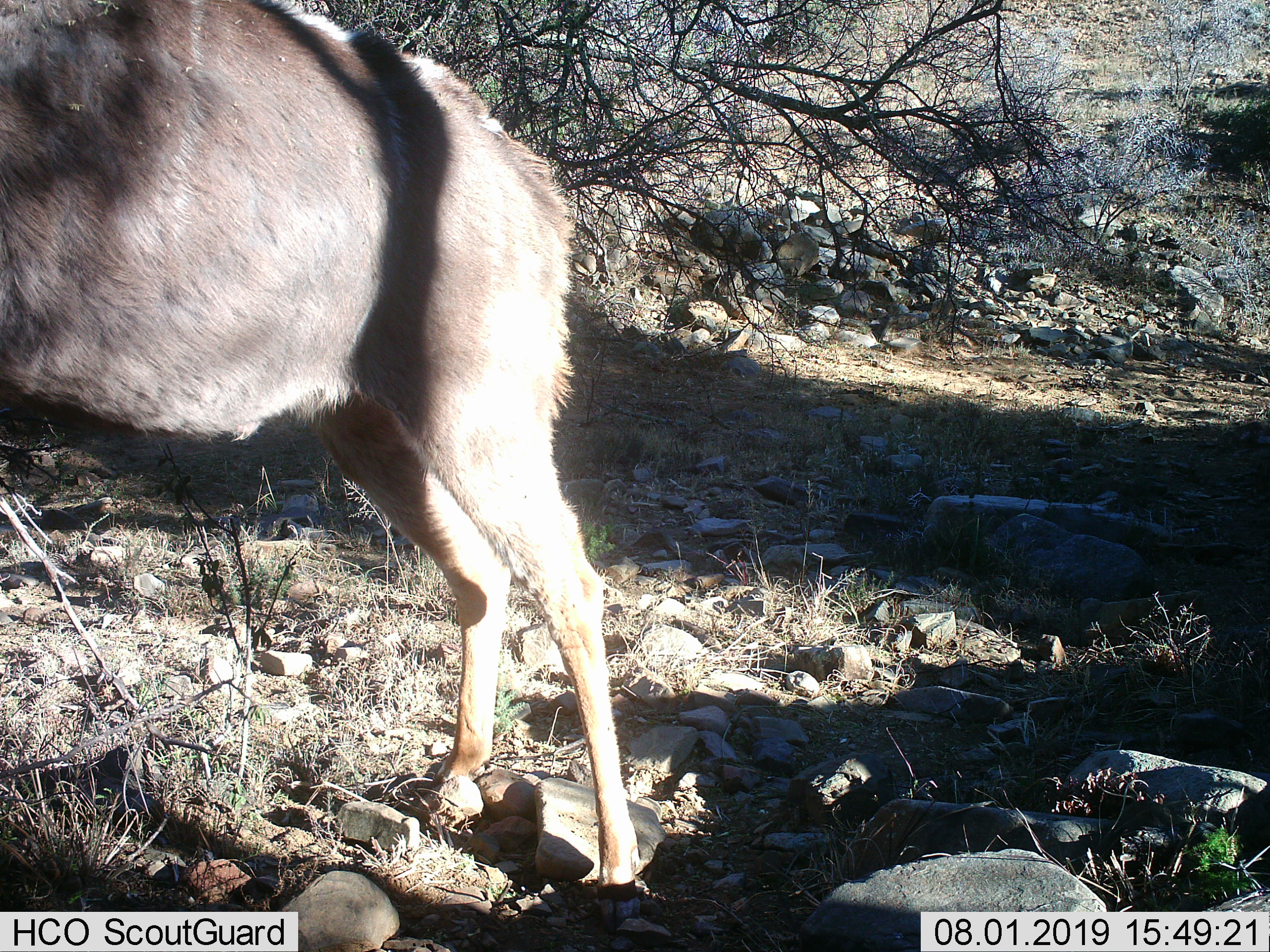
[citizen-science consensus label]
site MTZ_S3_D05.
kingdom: Animalia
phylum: Chordata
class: Mammalia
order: Artiodactyla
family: Bovidae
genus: Tragelaphus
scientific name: Tragelaphus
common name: kudu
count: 1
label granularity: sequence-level